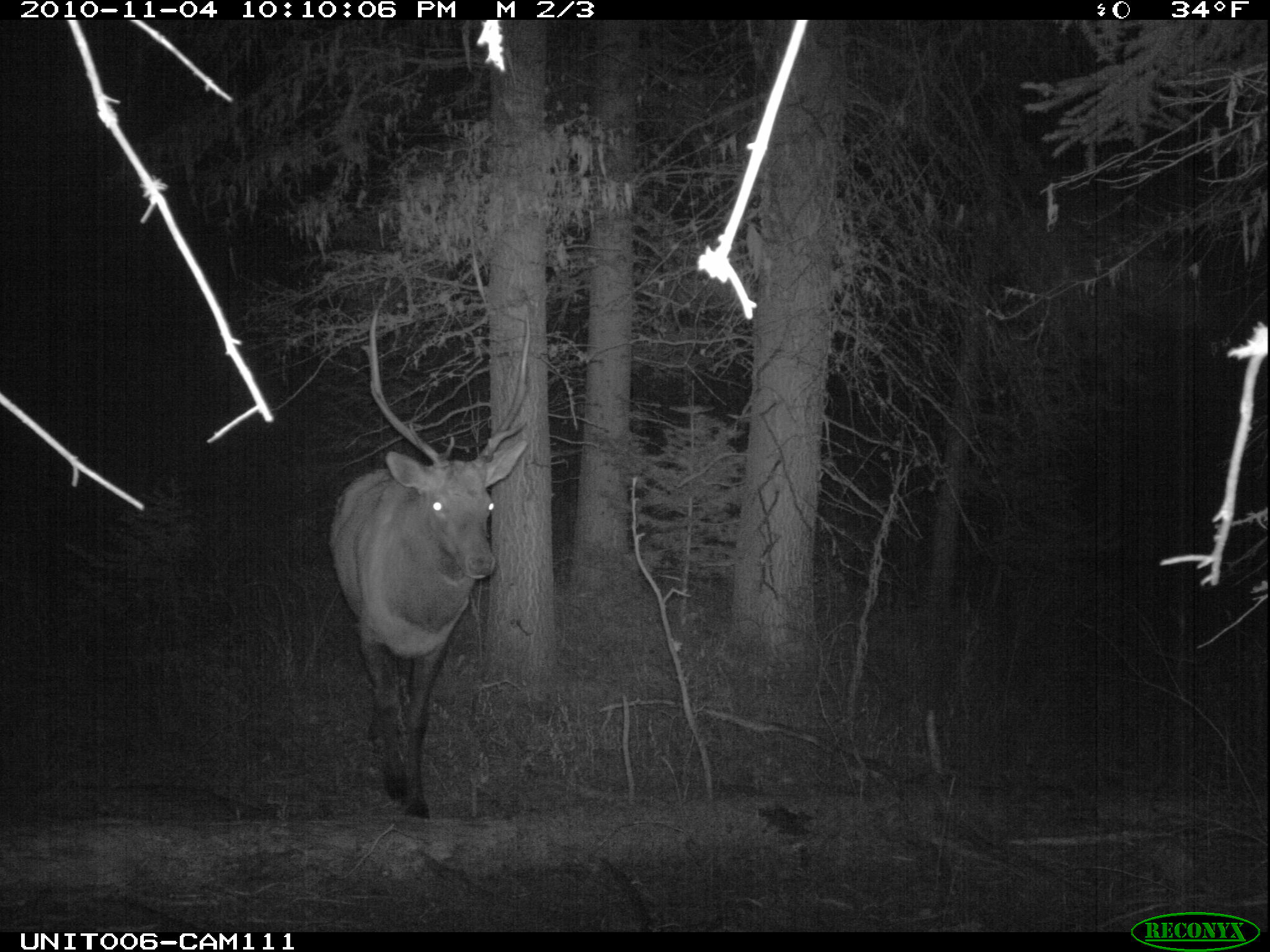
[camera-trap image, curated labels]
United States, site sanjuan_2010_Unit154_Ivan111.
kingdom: Animalia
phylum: Chordata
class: Mammalia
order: Artiodactyla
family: Cervidae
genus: Cervus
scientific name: Cervus elaphus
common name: red deer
Cervus elaphus (red deer).